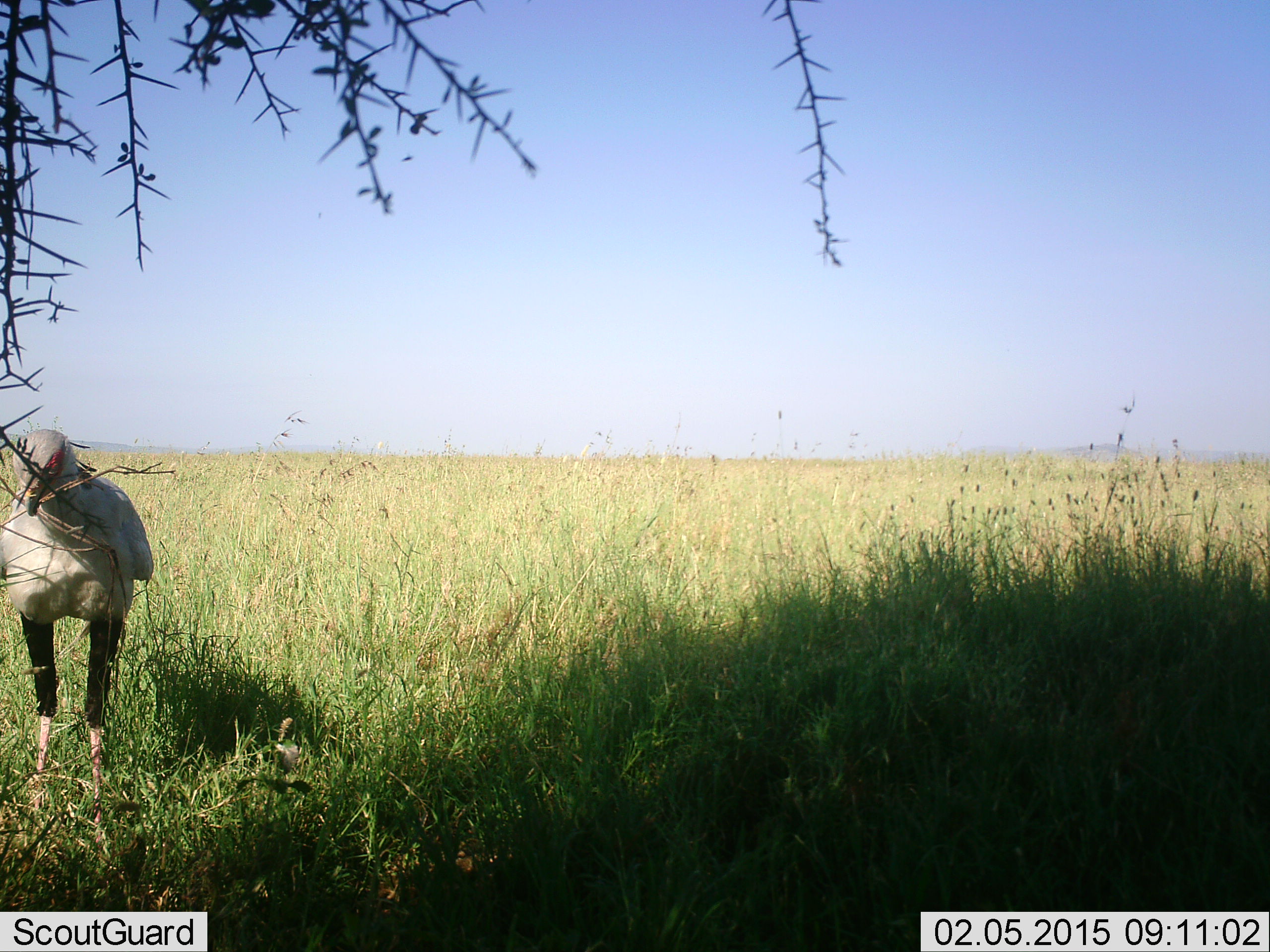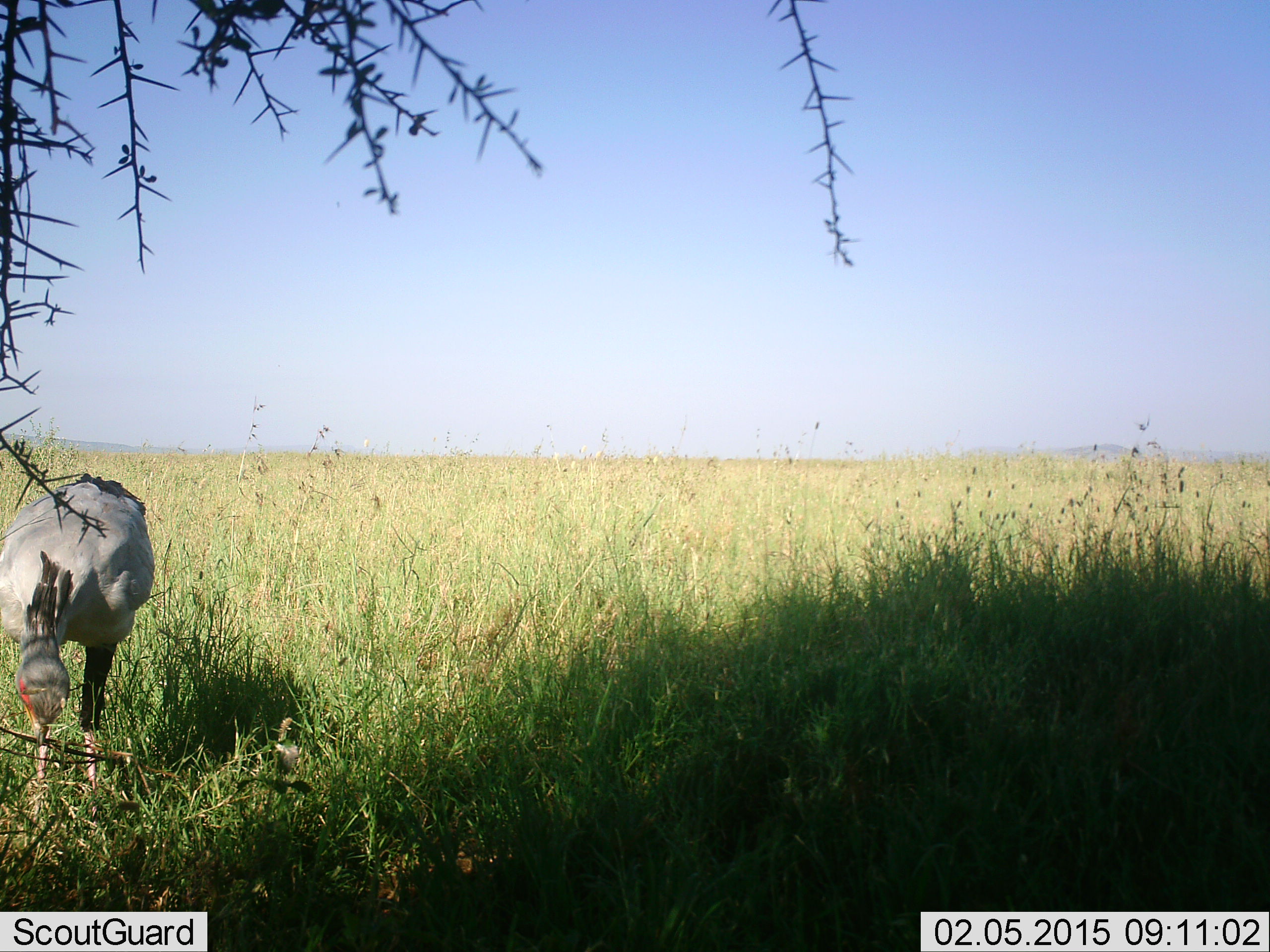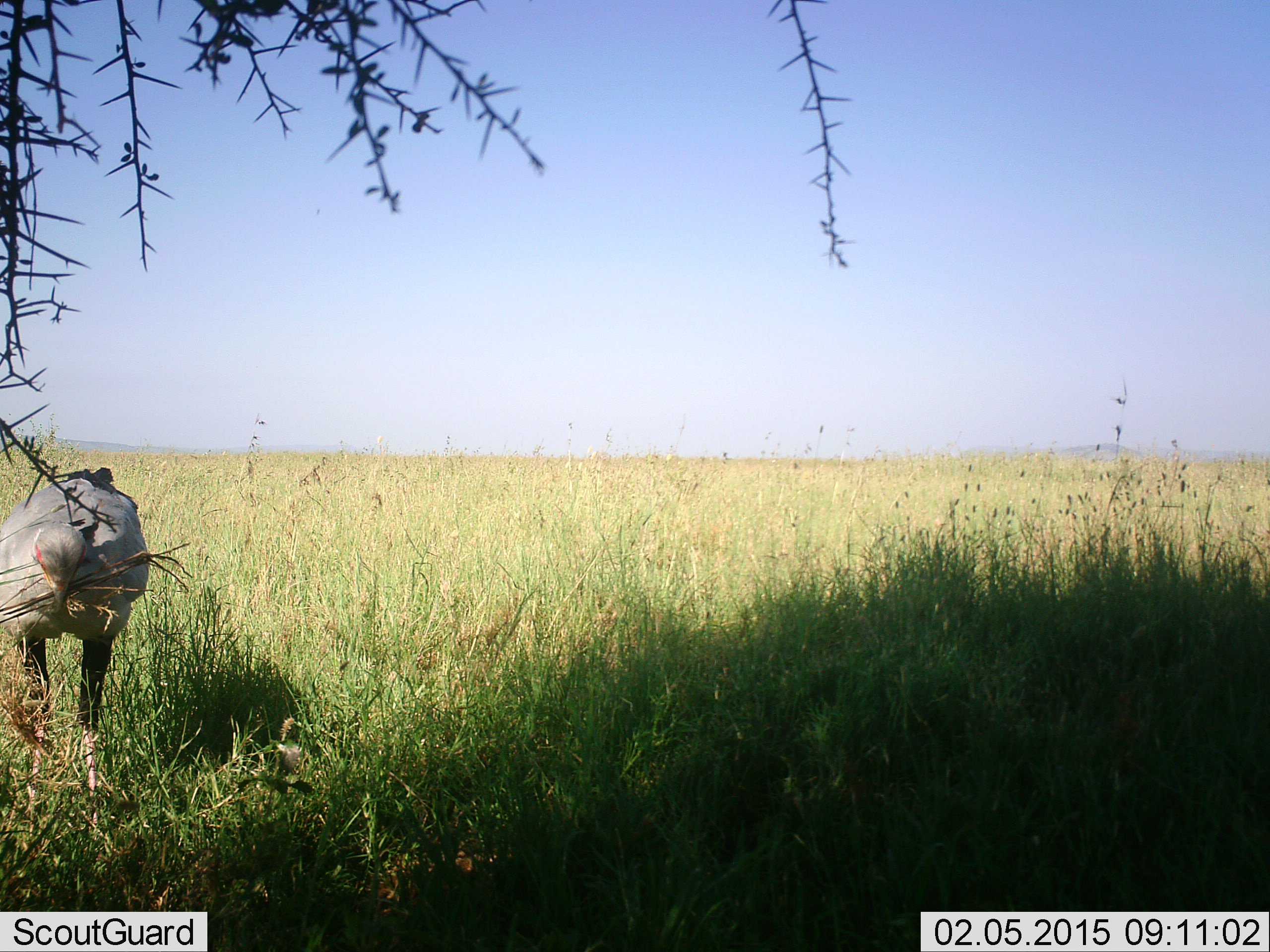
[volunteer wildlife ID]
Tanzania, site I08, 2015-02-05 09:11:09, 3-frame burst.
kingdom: Animalia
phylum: Chordata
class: Aves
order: Accipitriformes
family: Sagittariidae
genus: Sagittarius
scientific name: Sagittarius serpentarius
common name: secretary bird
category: secretarybird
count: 1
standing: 50%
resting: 0%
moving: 20%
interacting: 0%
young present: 0%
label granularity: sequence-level